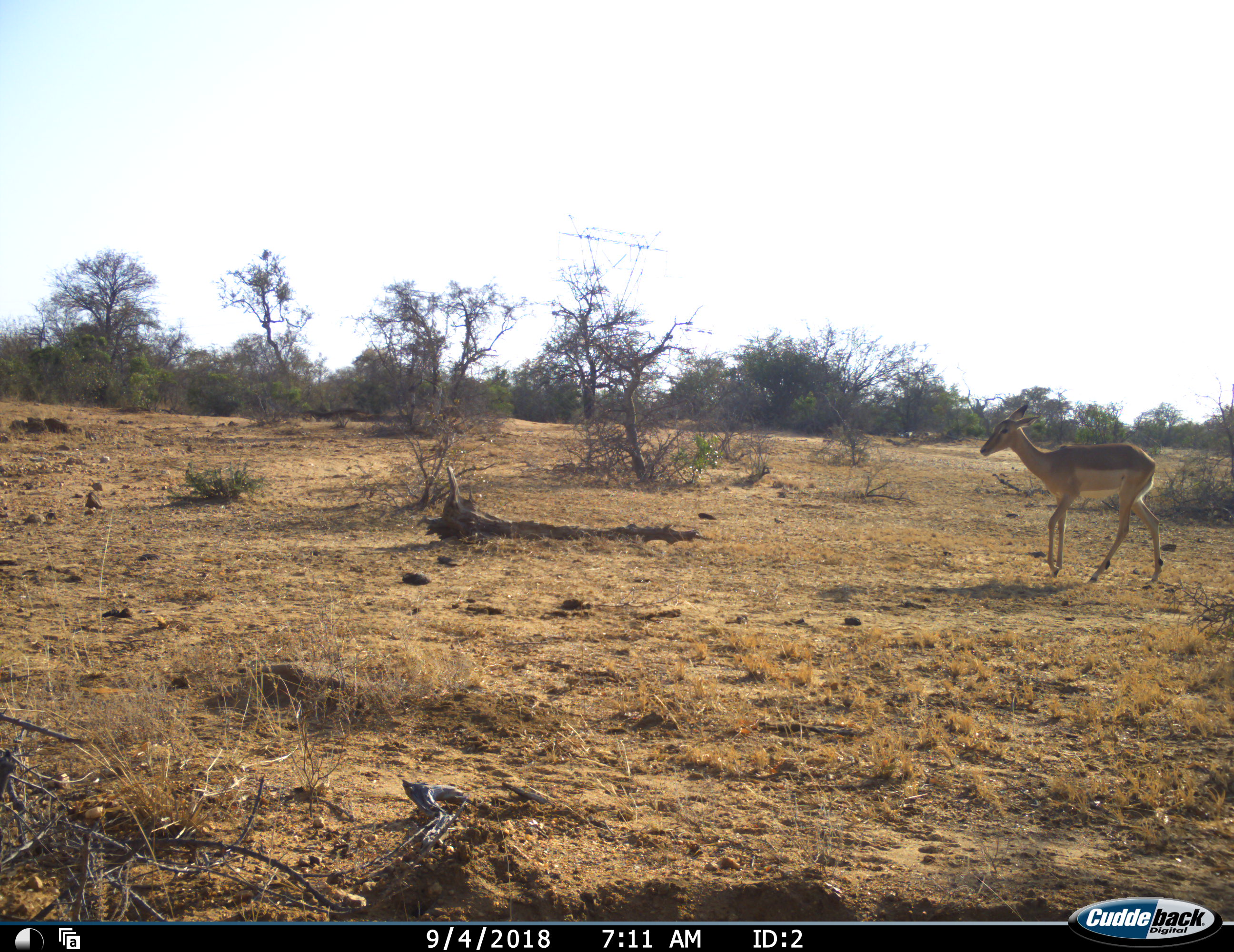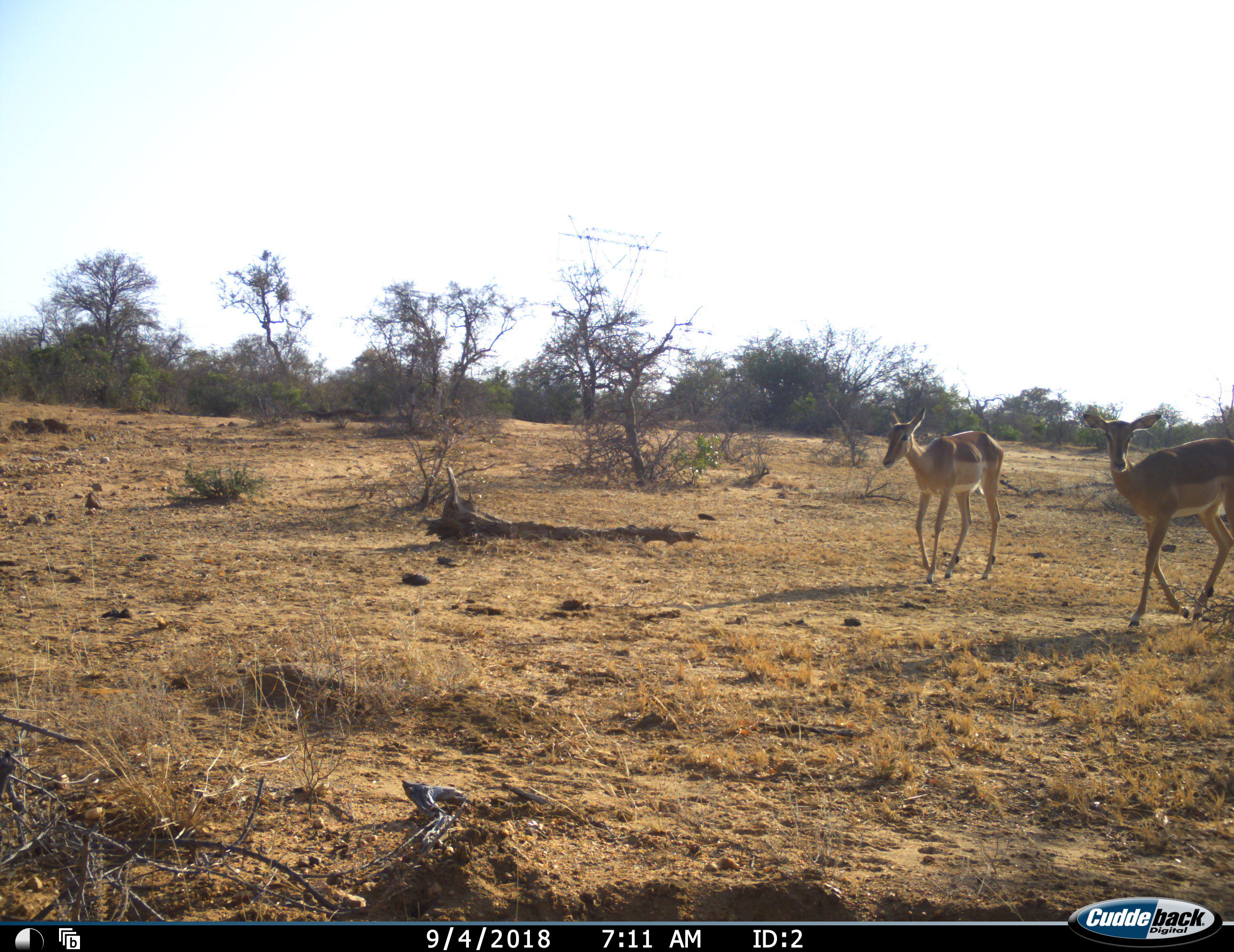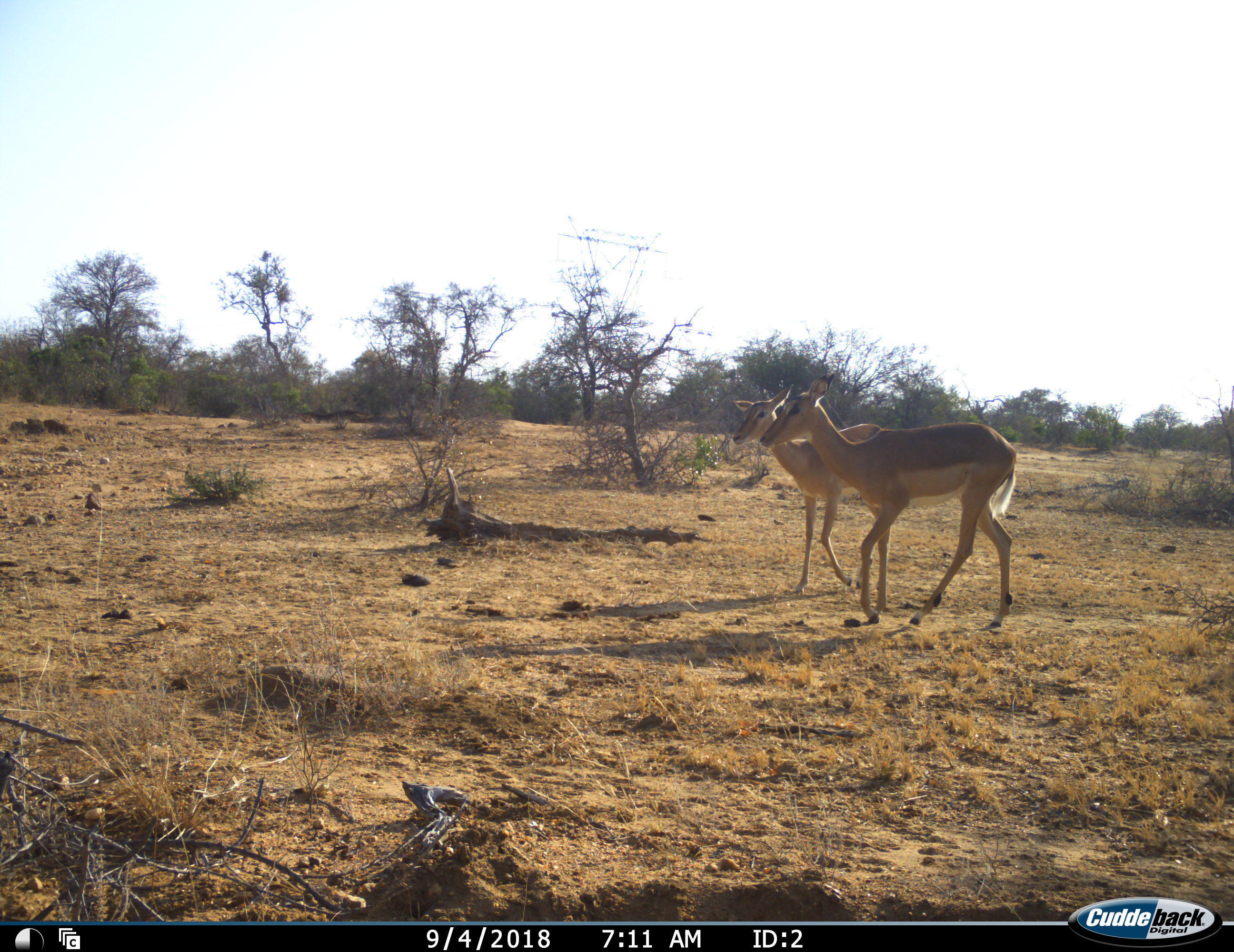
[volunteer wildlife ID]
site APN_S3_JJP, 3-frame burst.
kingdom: Animalia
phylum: Chordata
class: Mammalia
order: Artiodactyla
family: Bovidae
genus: Aepyceros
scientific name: Aepyceros melampus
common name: impala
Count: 2.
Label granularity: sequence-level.